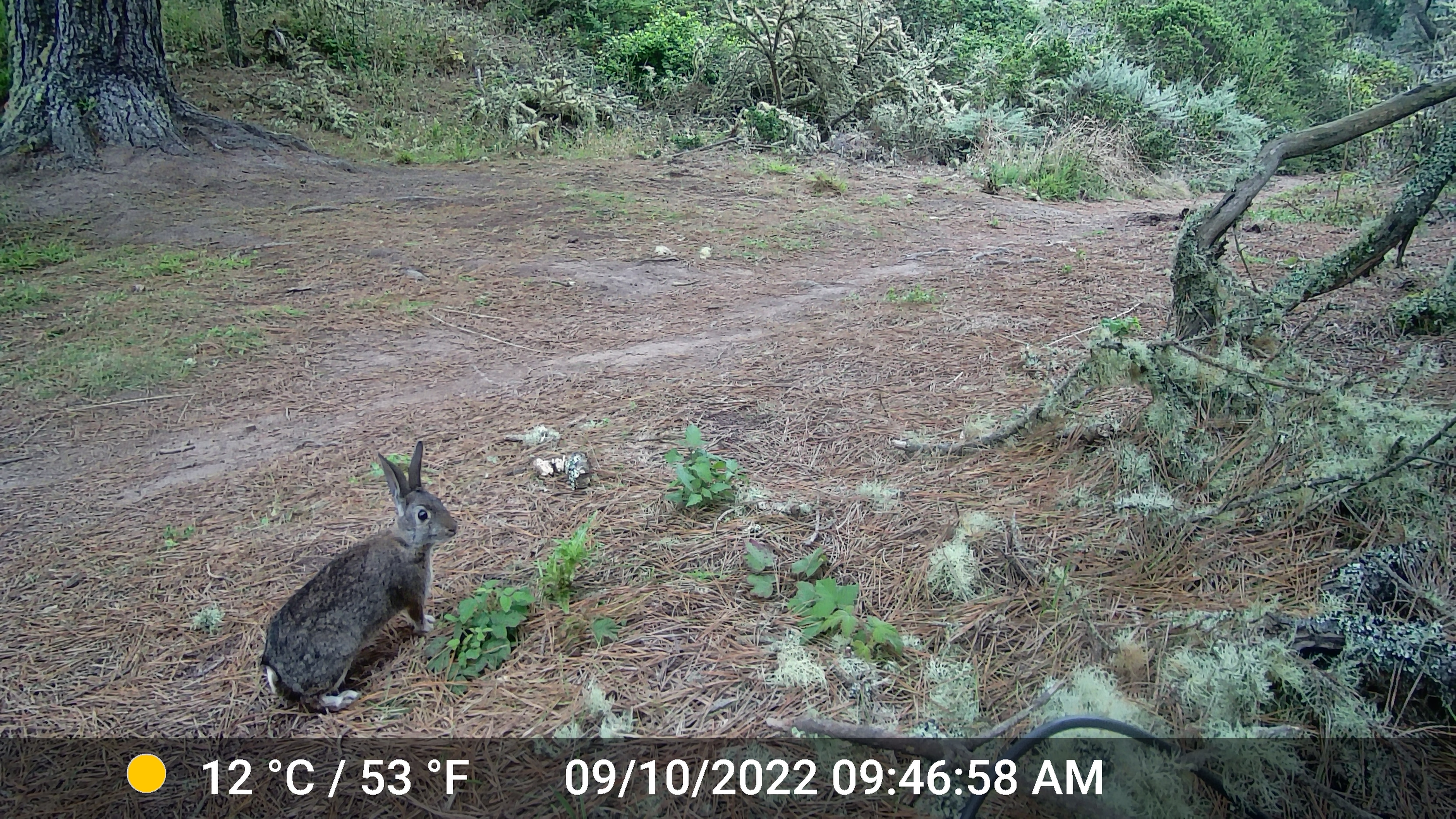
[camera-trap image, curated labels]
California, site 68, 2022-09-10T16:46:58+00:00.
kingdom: Animalia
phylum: Chordata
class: Mammalia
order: Lagomorpha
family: Leporidae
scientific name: Leporidae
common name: rabbit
Rabbit (Leporidae).